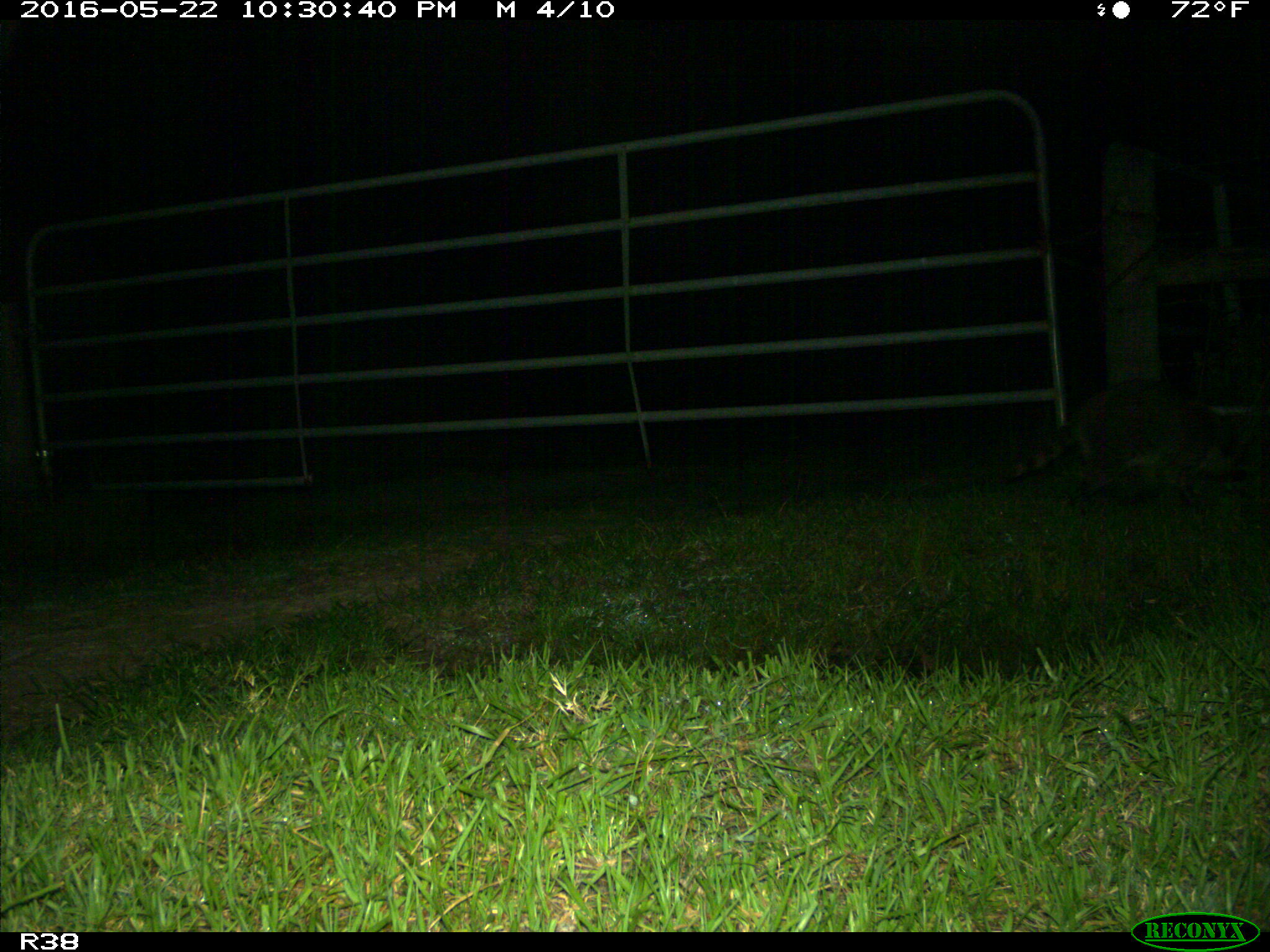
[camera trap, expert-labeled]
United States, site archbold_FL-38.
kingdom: Animalia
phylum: Chordata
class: Mammalia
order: Carnivora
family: Procyonidae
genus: Procyon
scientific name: Procyon lotor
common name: common raccoon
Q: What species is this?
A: Procyon lotor (common raccoon).